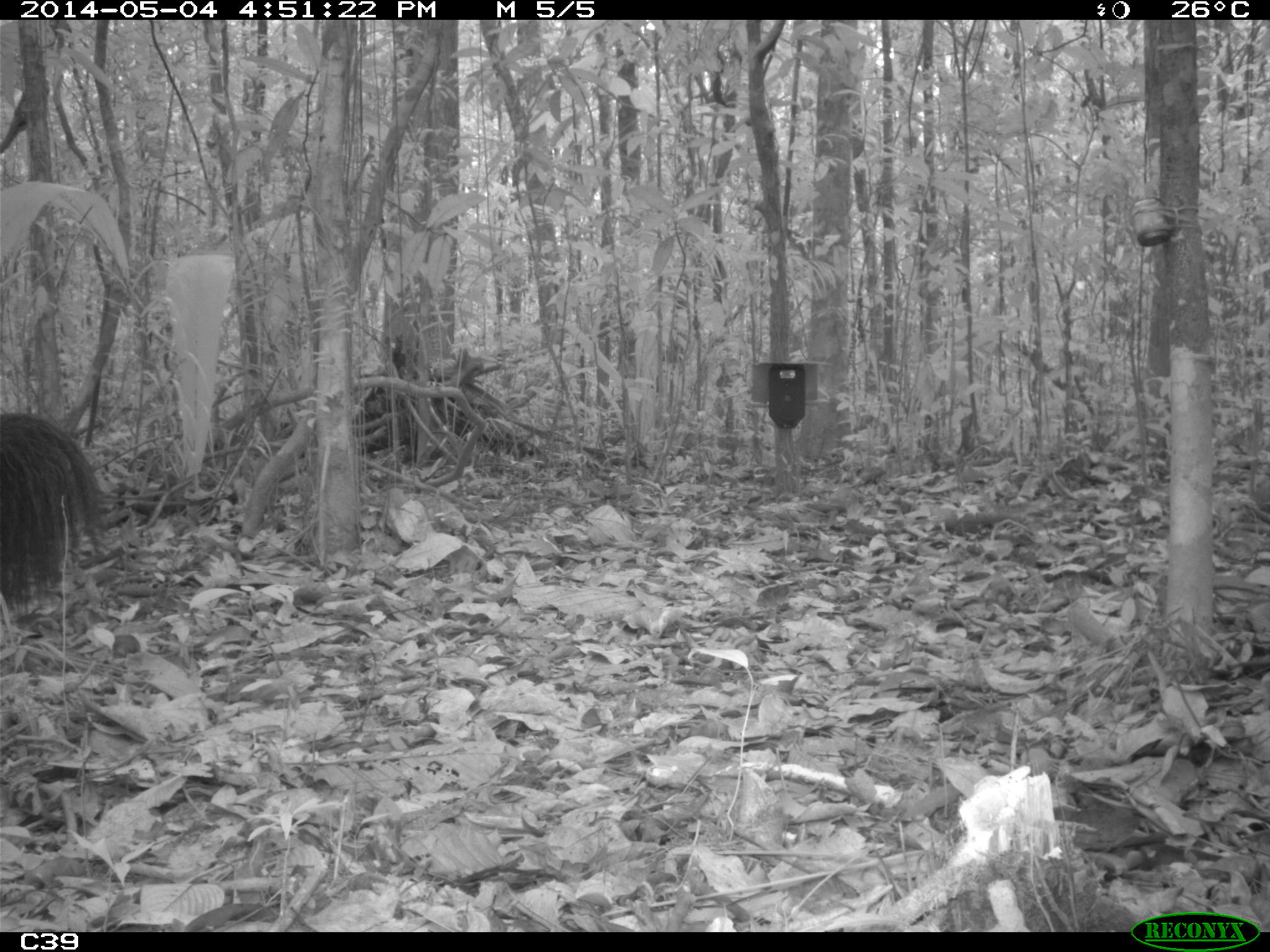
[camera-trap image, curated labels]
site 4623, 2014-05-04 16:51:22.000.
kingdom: Animalia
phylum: Chordata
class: Mammalia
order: Pilosa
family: Myrmecophagidae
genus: Myrmecophaga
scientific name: Myrmecophaga tridactyla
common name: giant anteater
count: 1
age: adult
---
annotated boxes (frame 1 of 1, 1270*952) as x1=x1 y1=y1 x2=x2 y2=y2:
myrmecophaga tridactyla: x1=0 y1=416 x2=107 y2=623